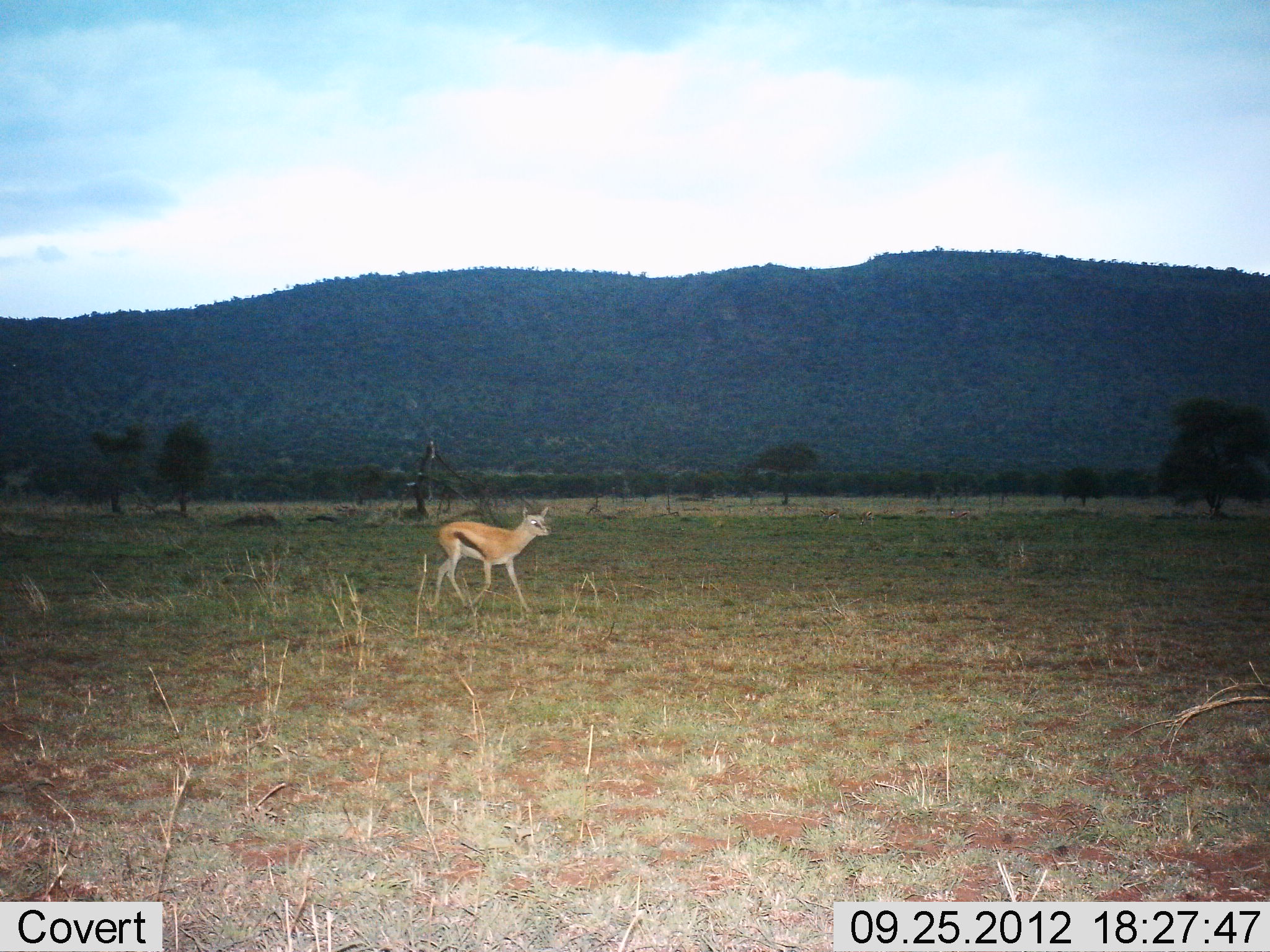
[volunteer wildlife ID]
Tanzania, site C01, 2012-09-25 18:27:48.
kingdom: Animalia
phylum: Chordata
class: Mammalia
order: Artiodactyla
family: Bovidae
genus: Eudorcas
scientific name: Eudorcas thomsonii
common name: thomson's gazelle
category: gazellethomsons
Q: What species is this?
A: Gazellethomsons (thomson's gazelle) (Eudorcas thomsonii).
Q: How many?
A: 1.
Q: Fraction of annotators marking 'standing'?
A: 30%.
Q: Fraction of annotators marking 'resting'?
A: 0%.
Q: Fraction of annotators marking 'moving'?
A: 70%.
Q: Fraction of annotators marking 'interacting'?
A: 0%.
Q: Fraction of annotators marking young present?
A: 0%.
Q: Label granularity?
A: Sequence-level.